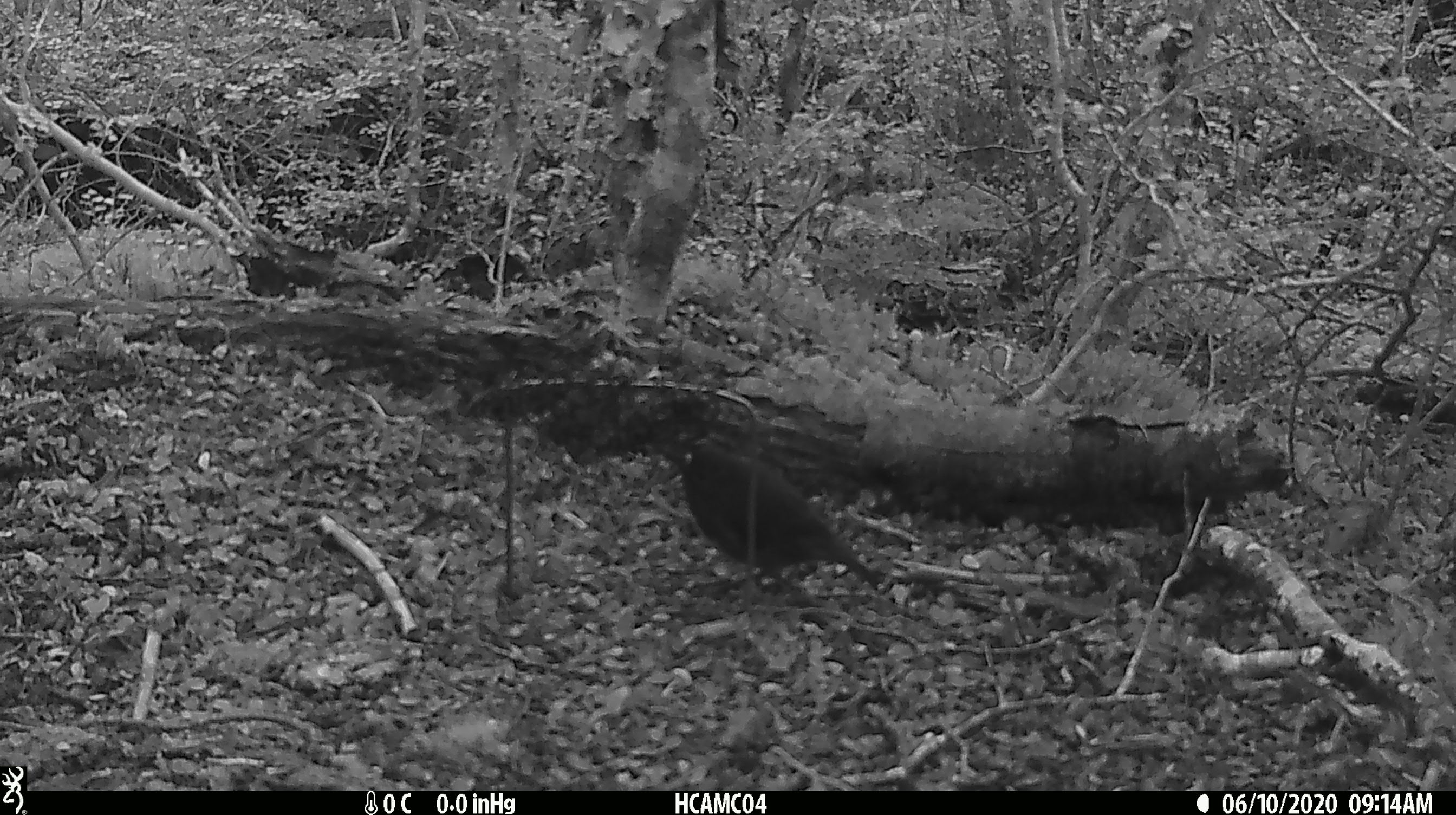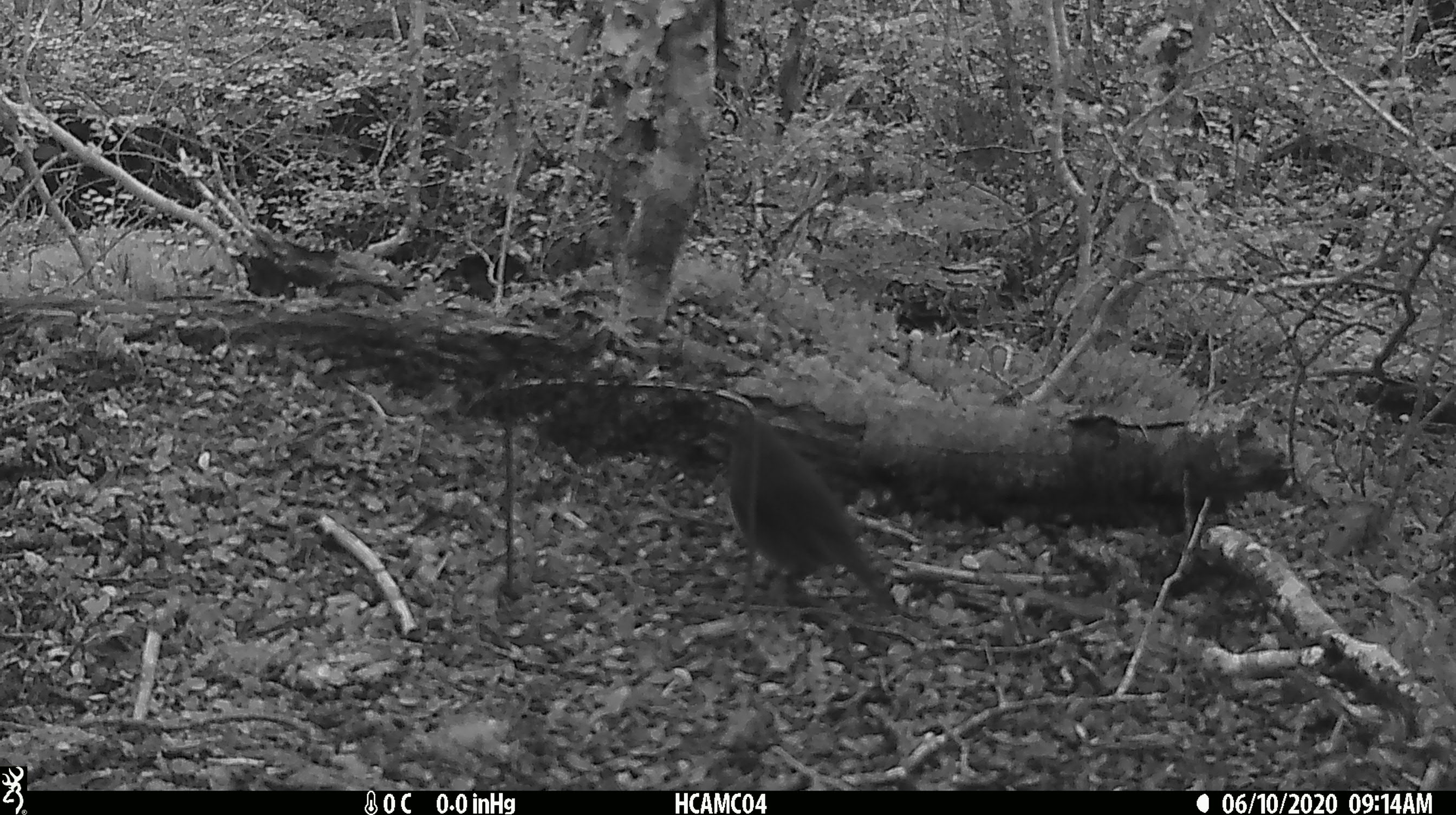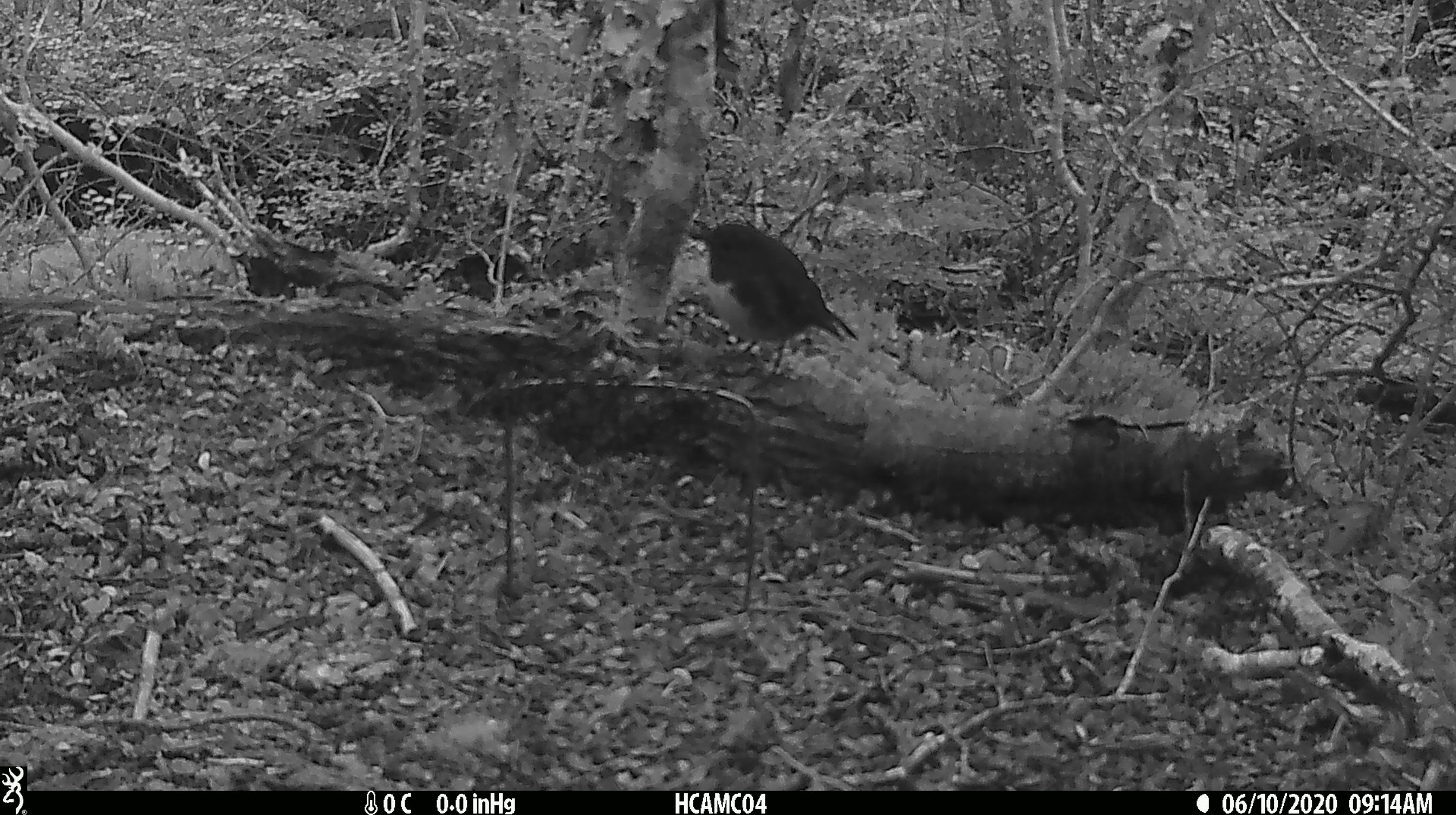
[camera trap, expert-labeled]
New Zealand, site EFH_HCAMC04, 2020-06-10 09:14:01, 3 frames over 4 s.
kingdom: Animalia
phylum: Chordata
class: Aves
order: Passeriformes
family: Petroicidae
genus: Petroica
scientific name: Petroica australis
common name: new zealand robin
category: robin